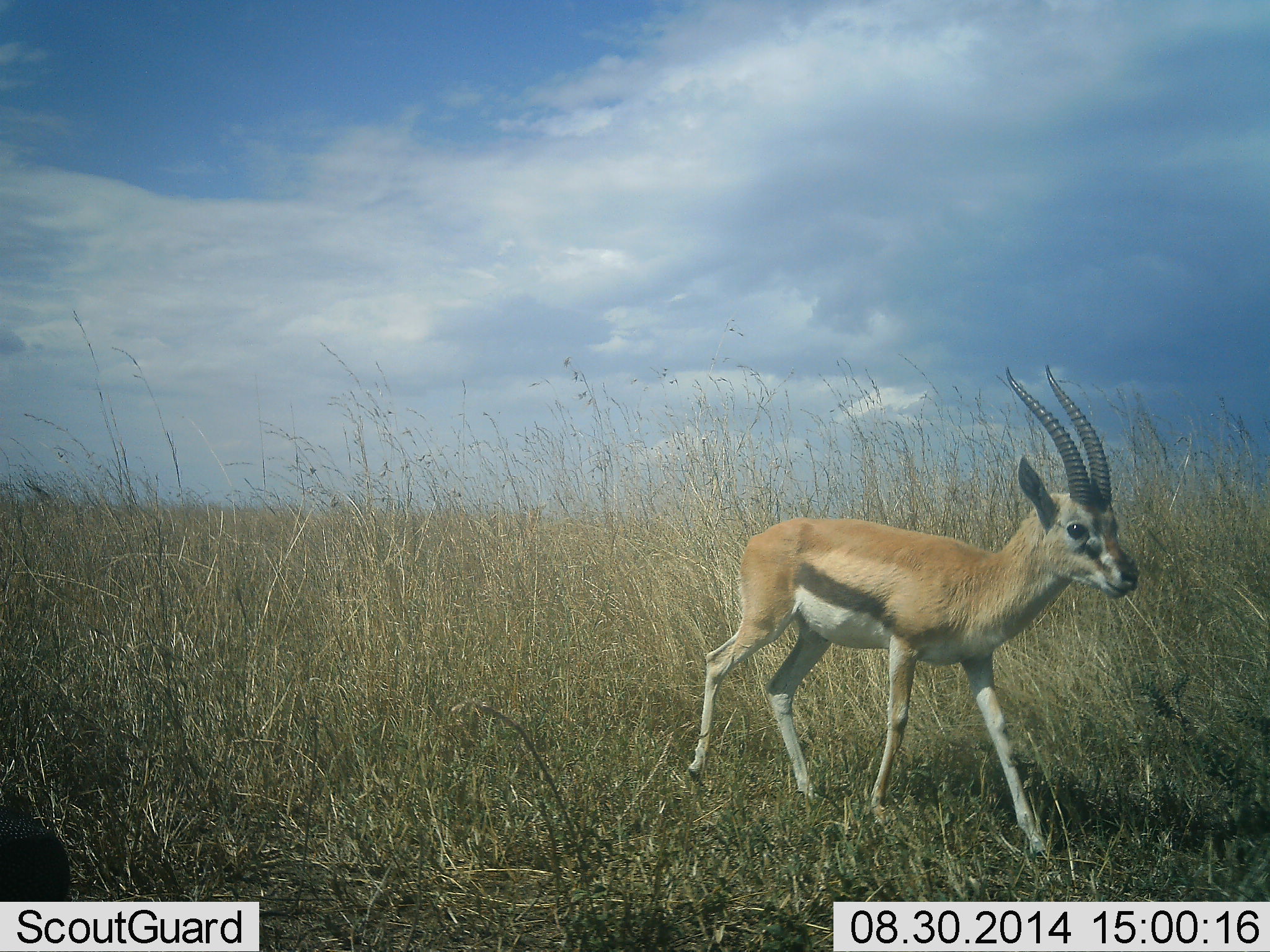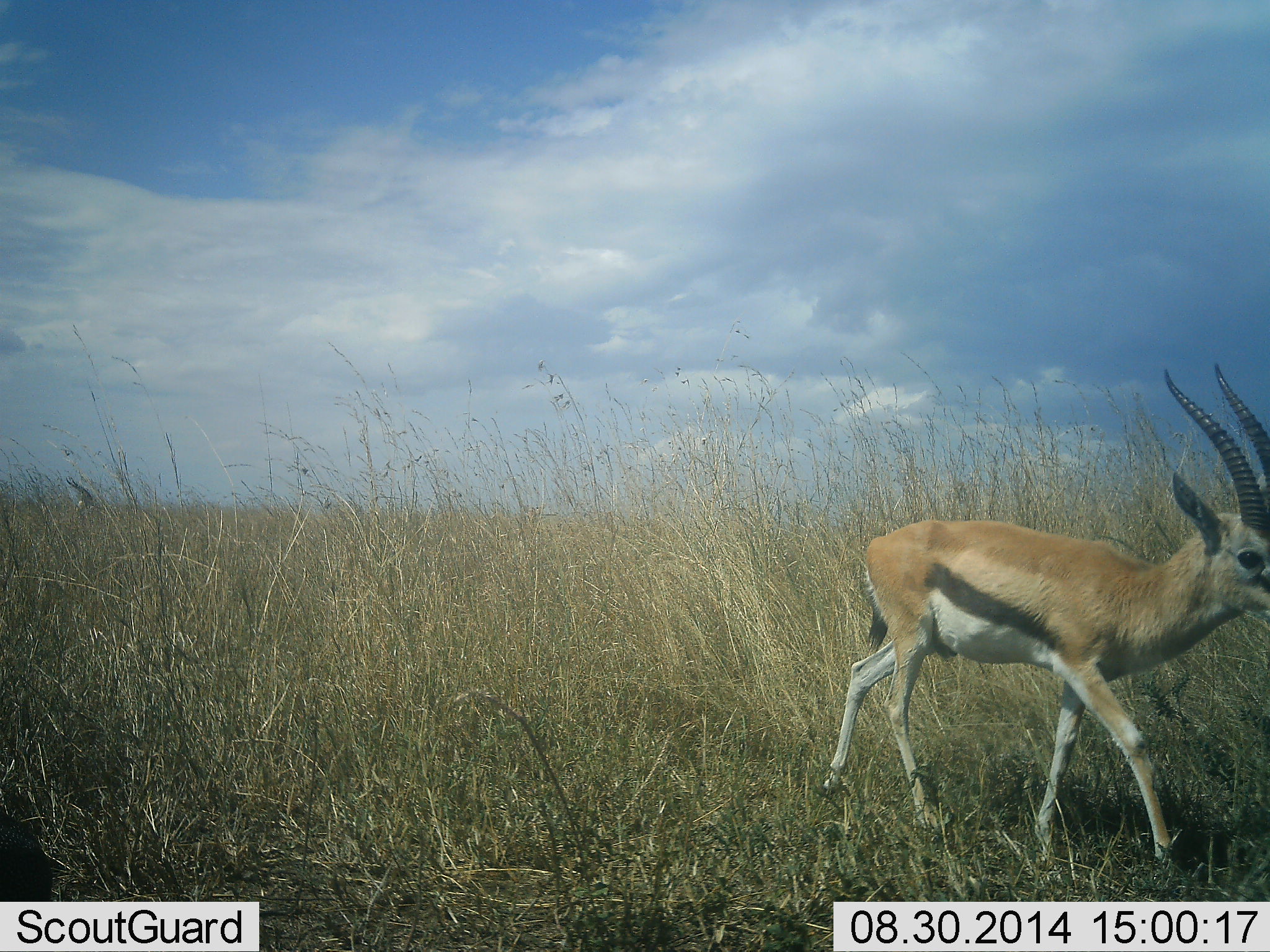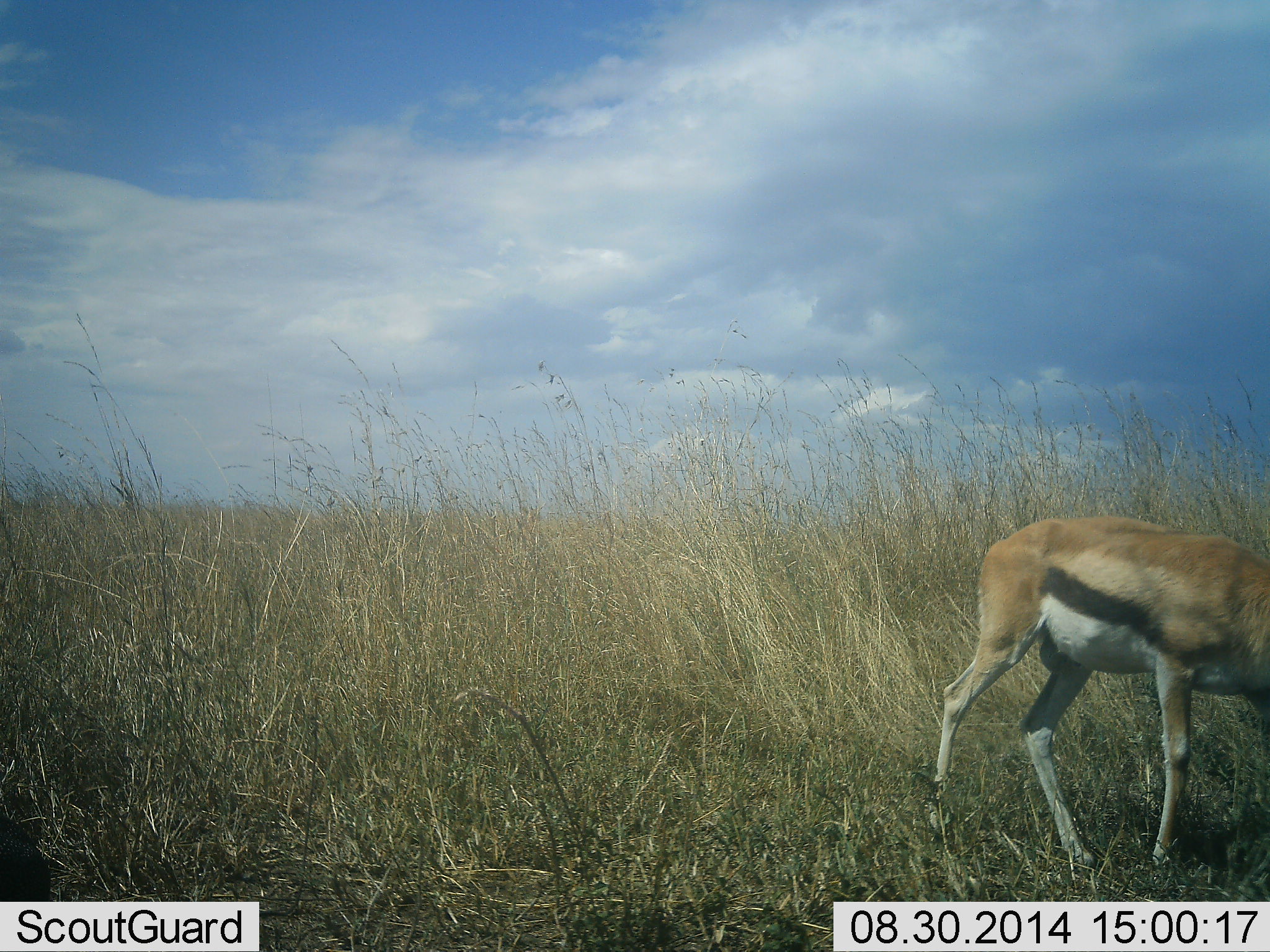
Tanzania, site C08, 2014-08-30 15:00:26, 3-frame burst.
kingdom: Animalia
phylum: Chordata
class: Mammalia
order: Artiodactyla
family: Bovidae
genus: Eudorcas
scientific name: Eudorcas thomsonii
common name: thomson's gazelle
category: gazellethomsons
Gazellethomsons (thomson's gazelle) (Eudorcas thomsonii), count 1. Behavior (volunteer vote fractions): standing 10%, resting 0%, moving 90%, interacting 0%. Young present (vote fraction): 0%. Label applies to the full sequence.